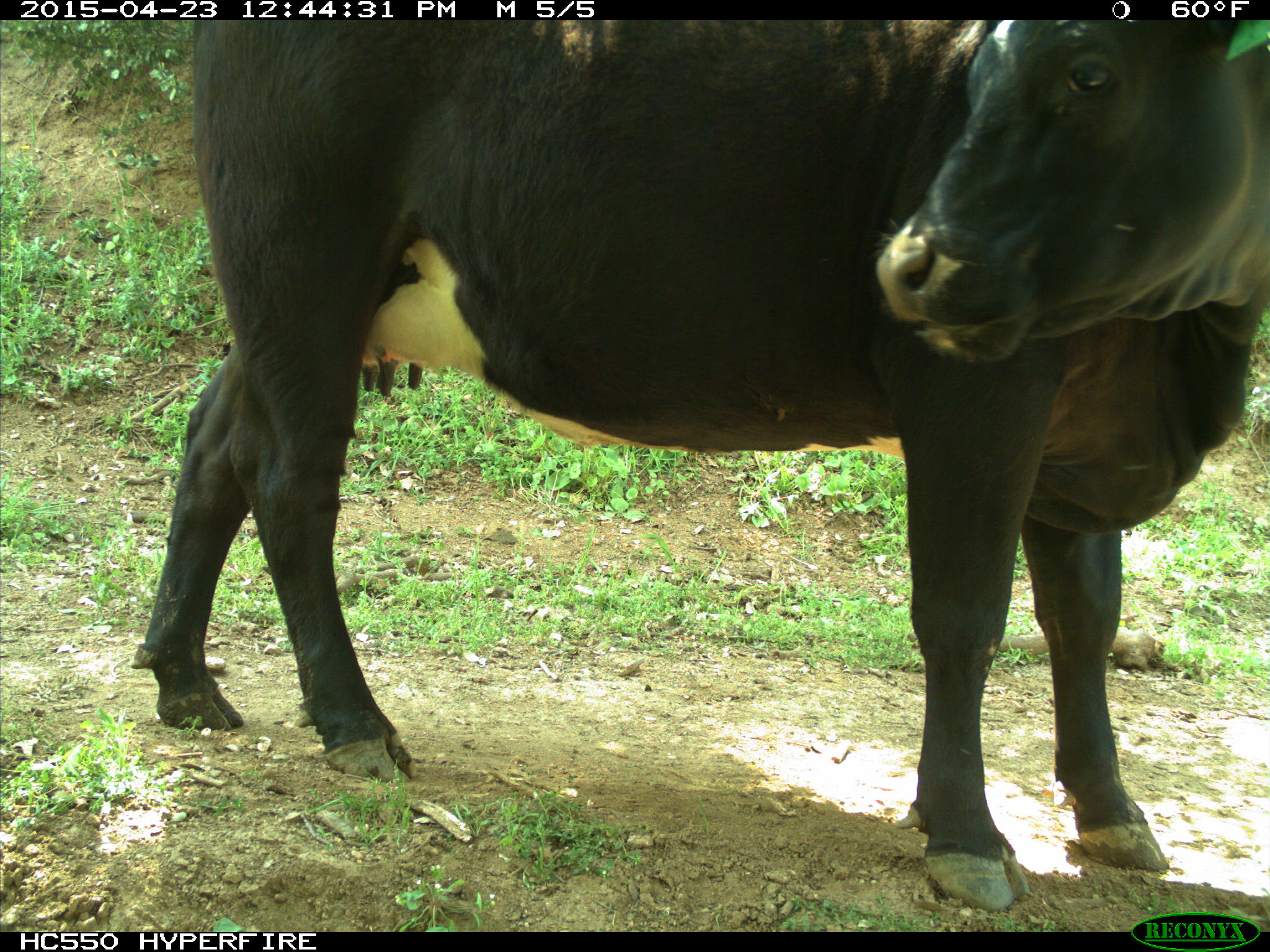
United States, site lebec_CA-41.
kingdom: Animalia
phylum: Chordata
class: Mammalia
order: Artiodactyla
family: Bovidae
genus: Bos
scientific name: Bos taurus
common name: domestic cow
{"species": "Bos taurus (domestic cow)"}